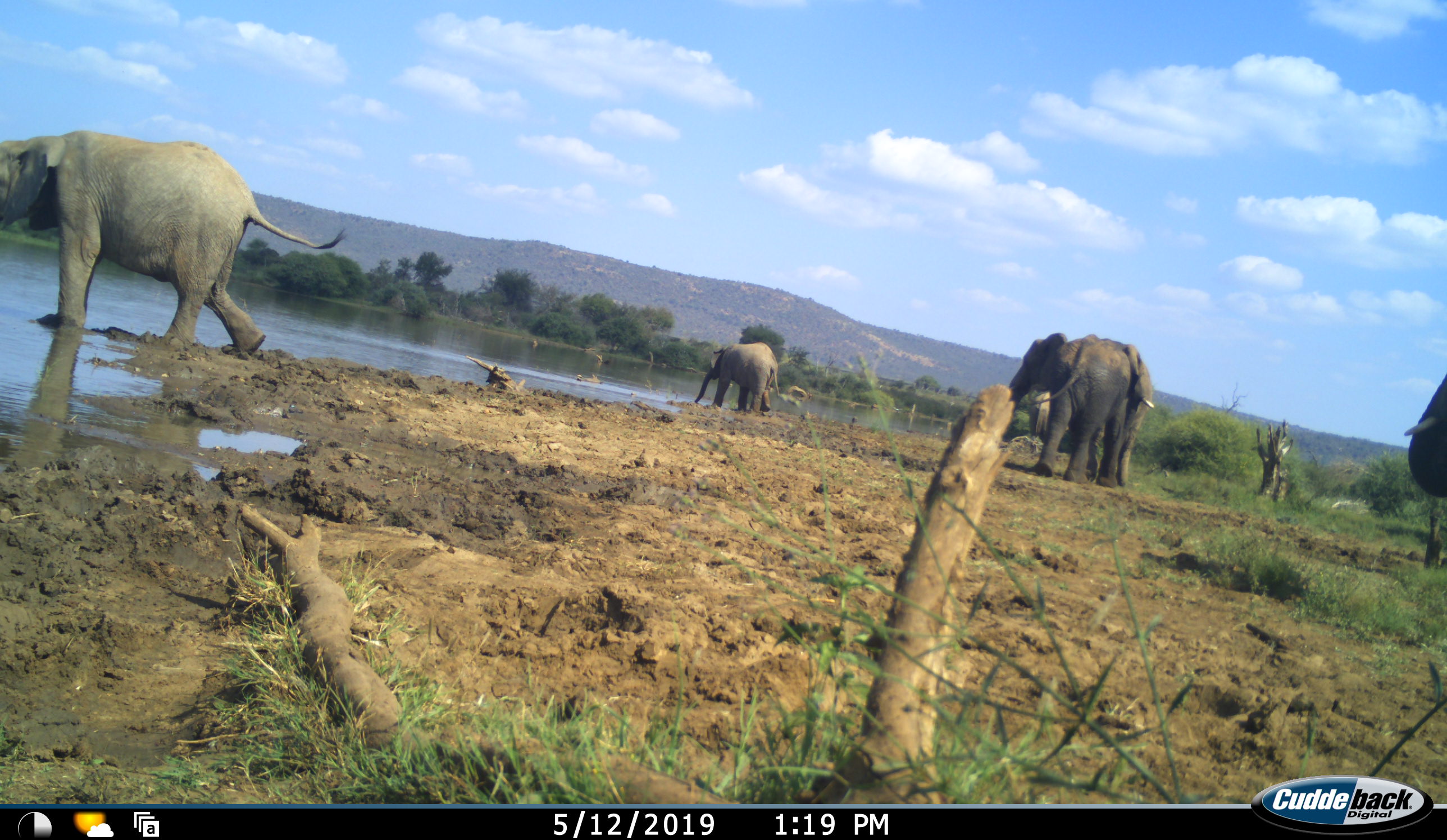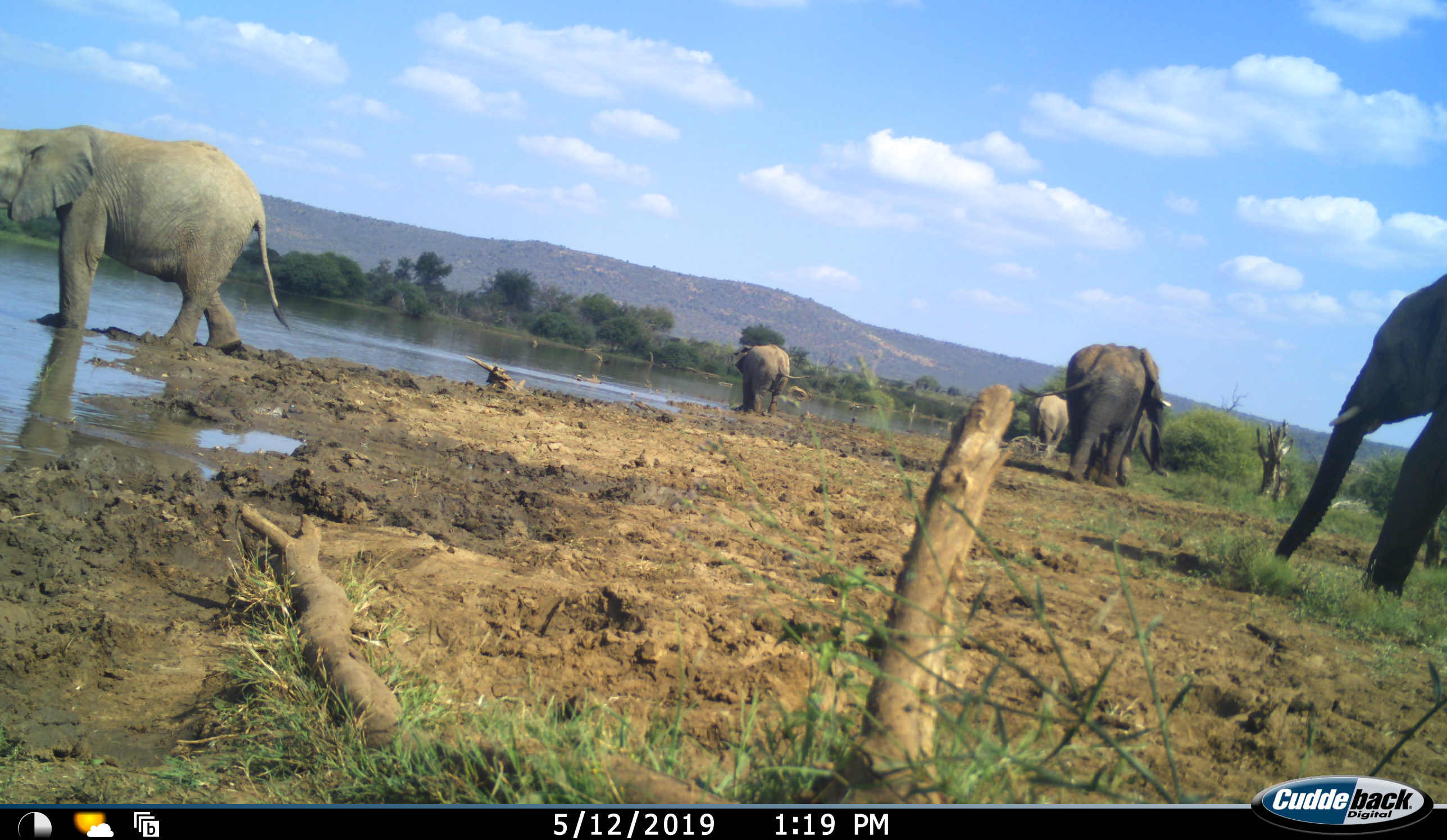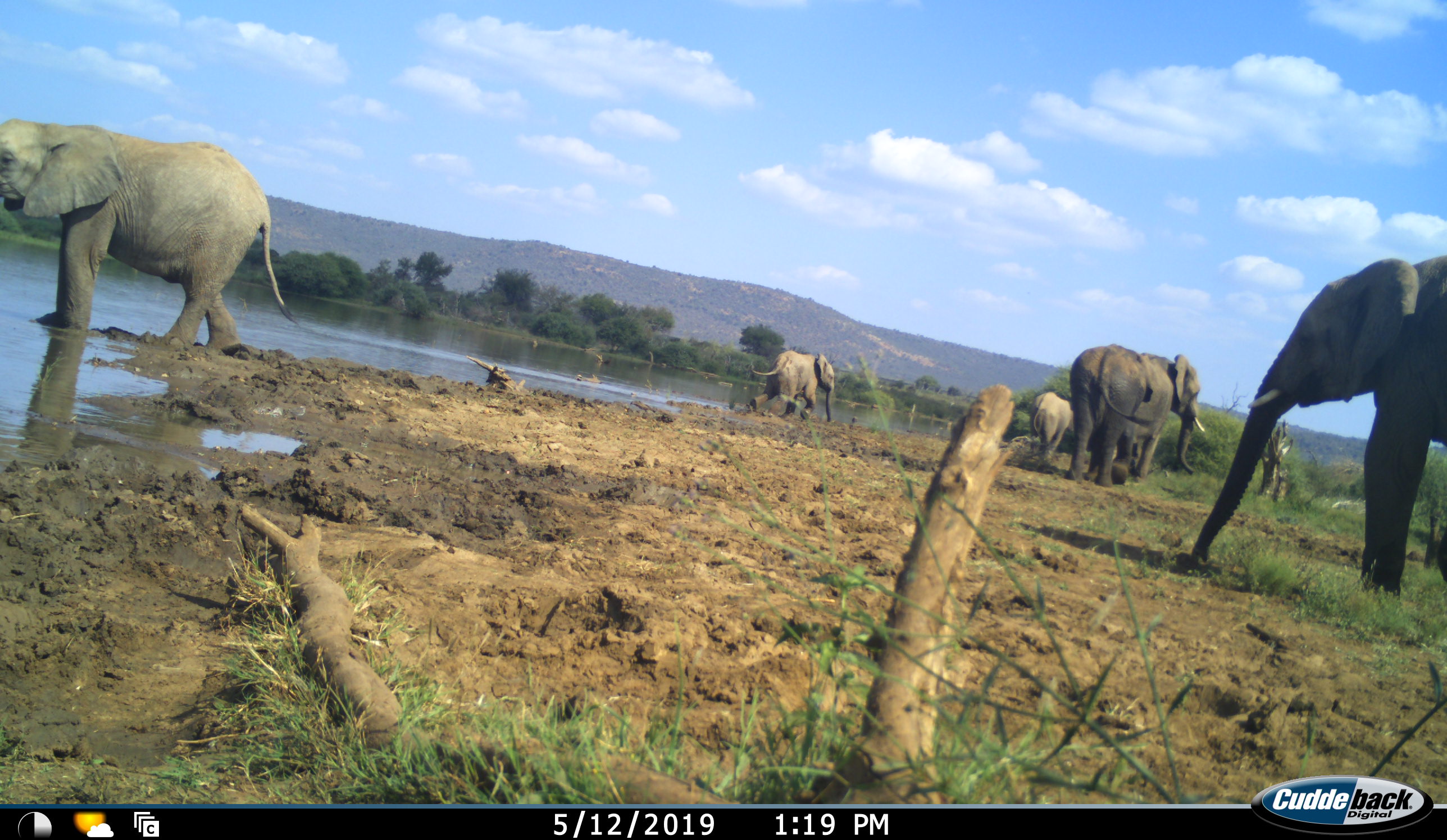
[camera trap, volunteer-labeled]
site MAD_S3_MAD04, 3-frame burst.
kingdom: Animalia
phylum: Chordata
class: Mammalia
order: Proboscidea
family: Elephantidae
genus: Loxodonta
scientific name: Loxodonta africana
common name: african bush elephant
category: elephant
Elephant (african bush elephant) (Loxodonta africana), count 5. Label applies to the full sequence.